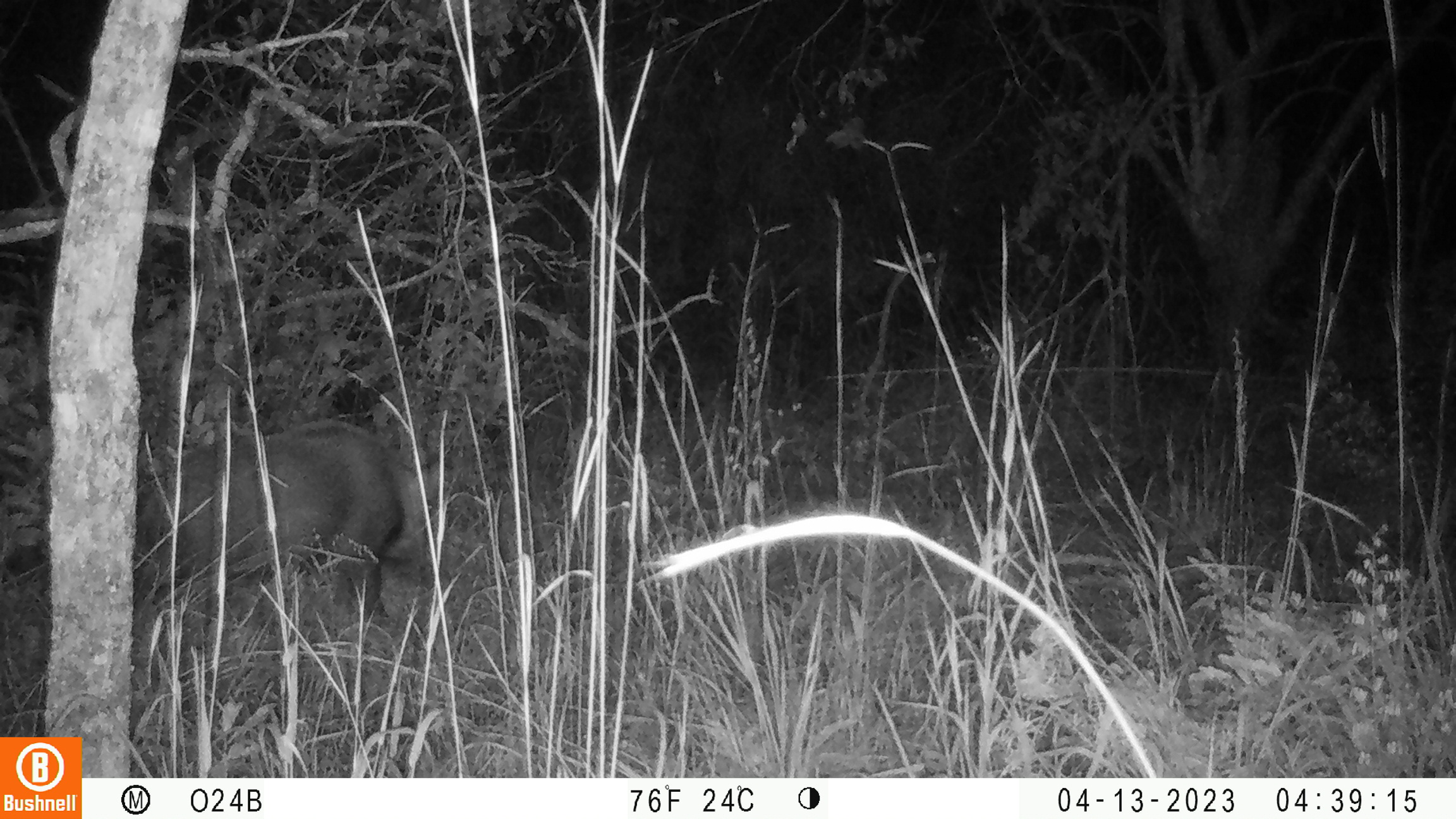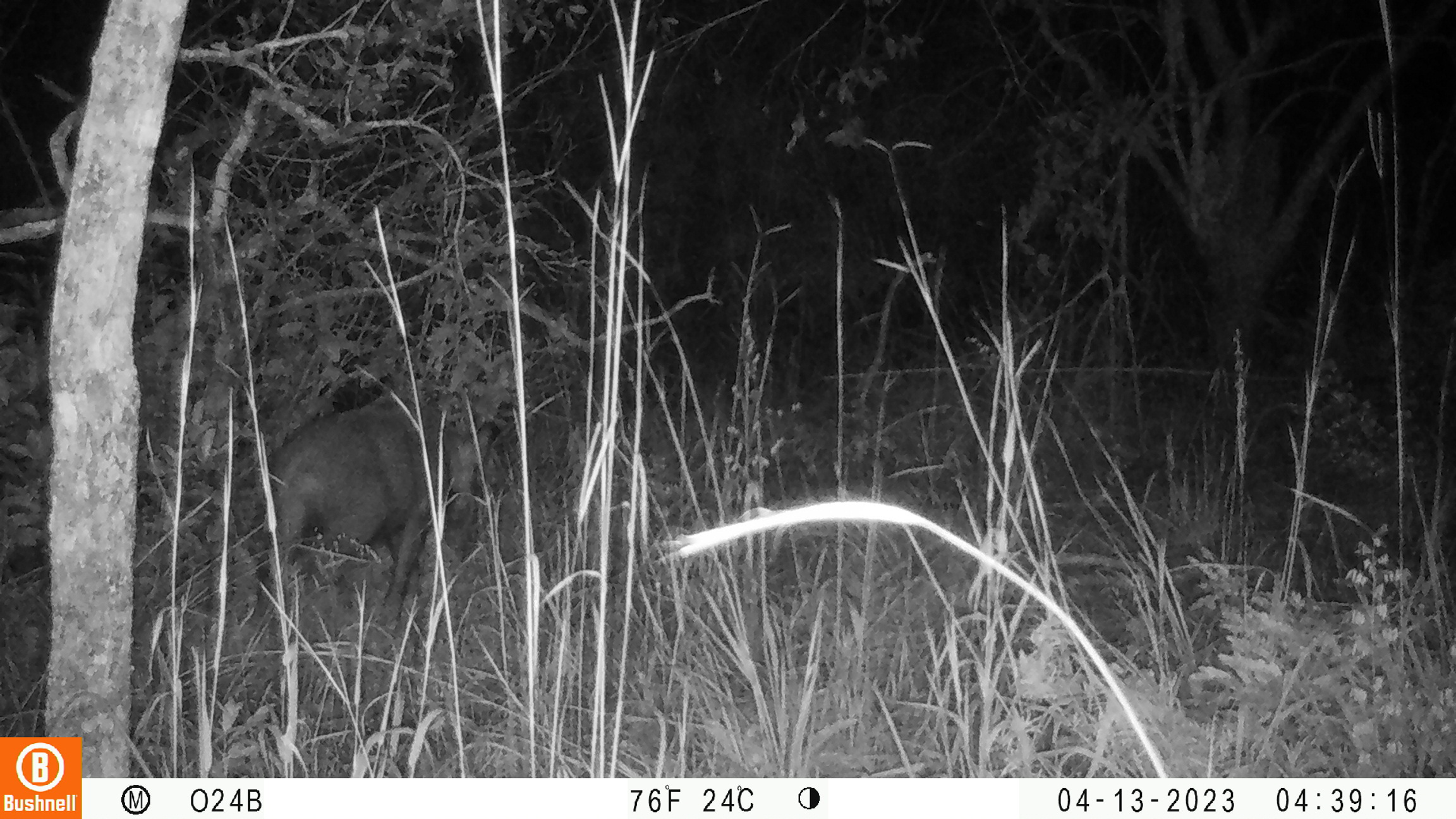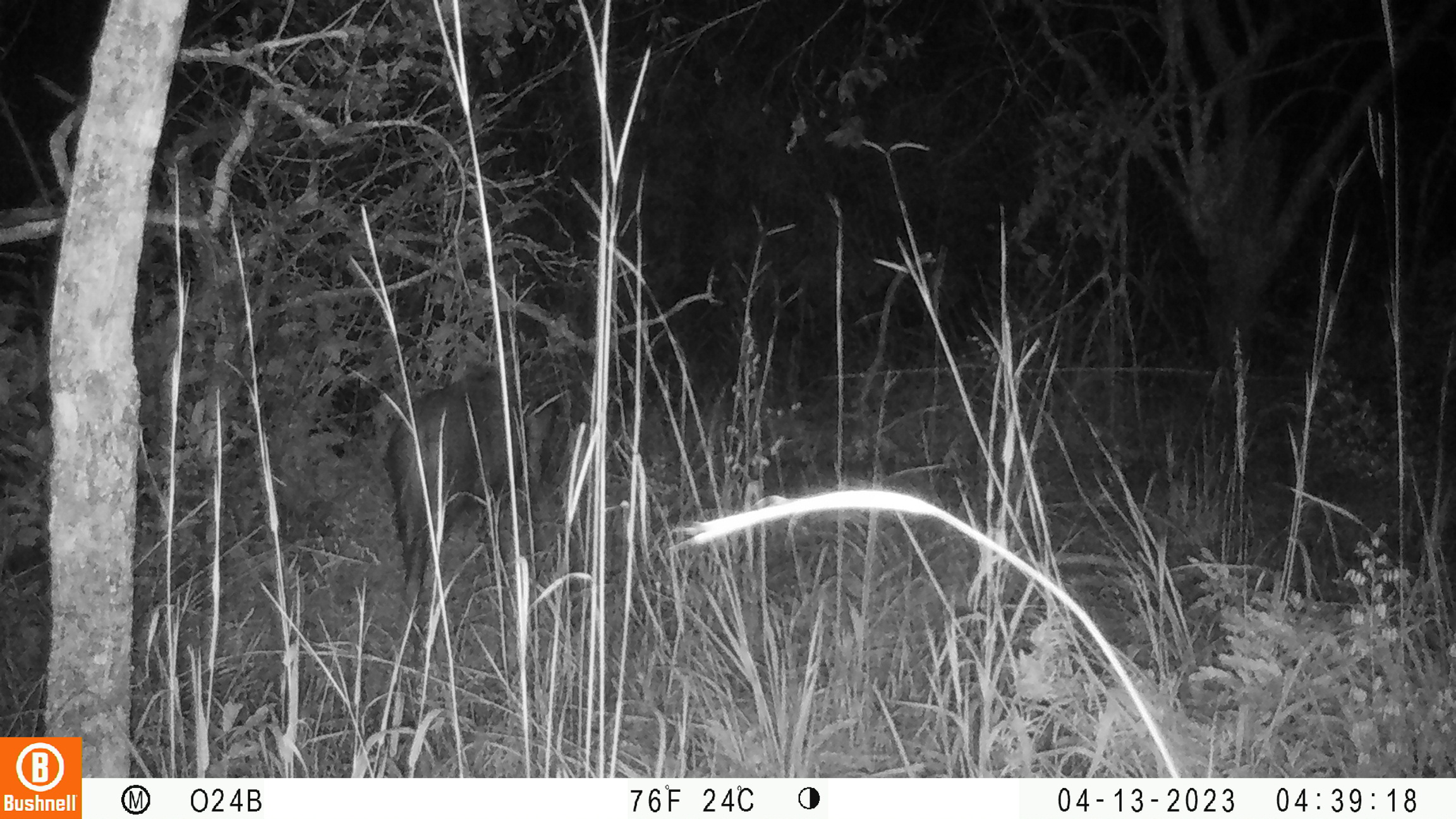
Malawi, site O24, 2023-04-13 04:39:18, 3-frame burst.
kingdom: Animalia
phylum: Chordata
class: Mammalia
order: Artiodactyla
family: Suidae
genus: Potamochoerus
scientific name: Potamochoerus larvatus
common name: bushpig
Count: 1.